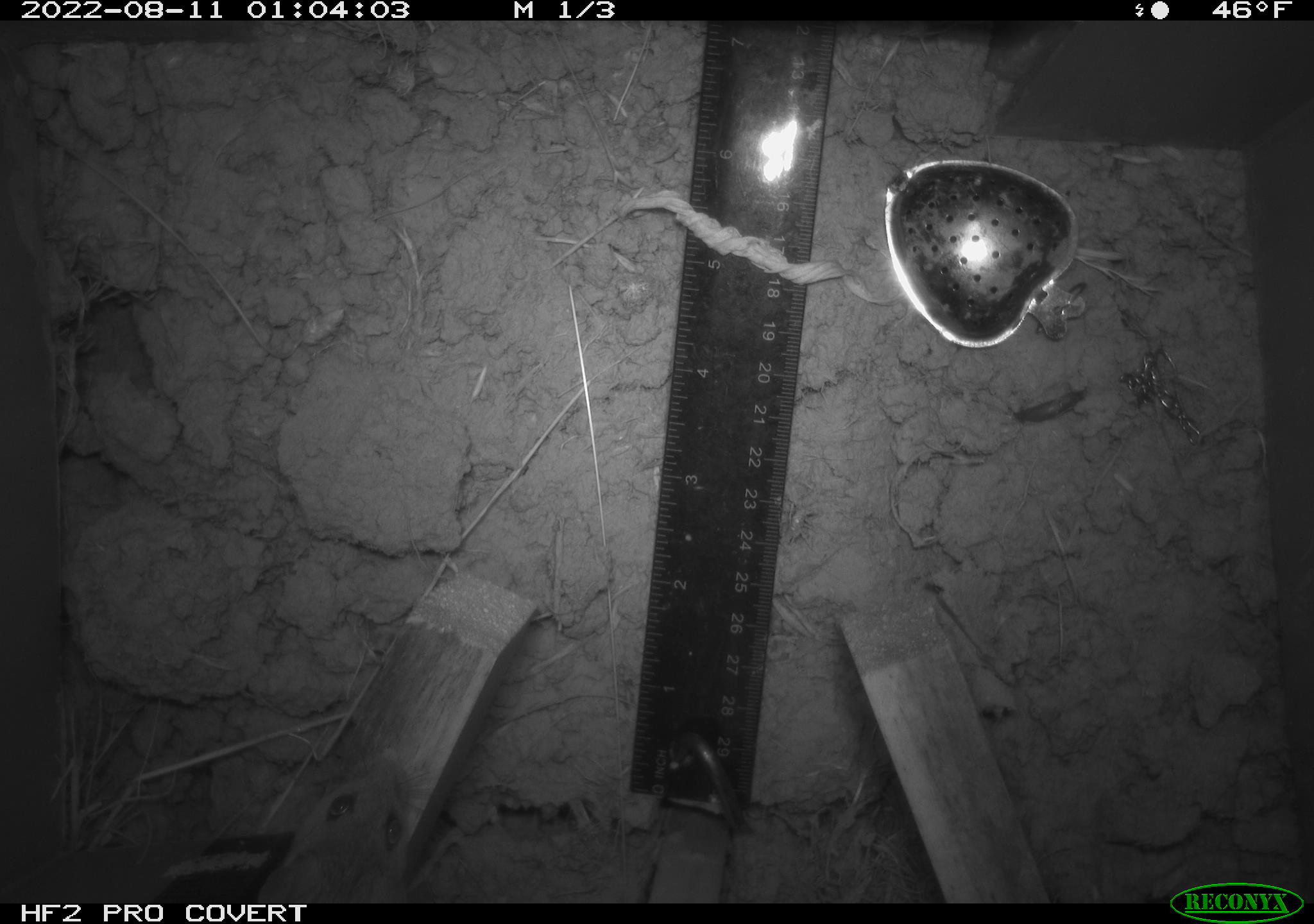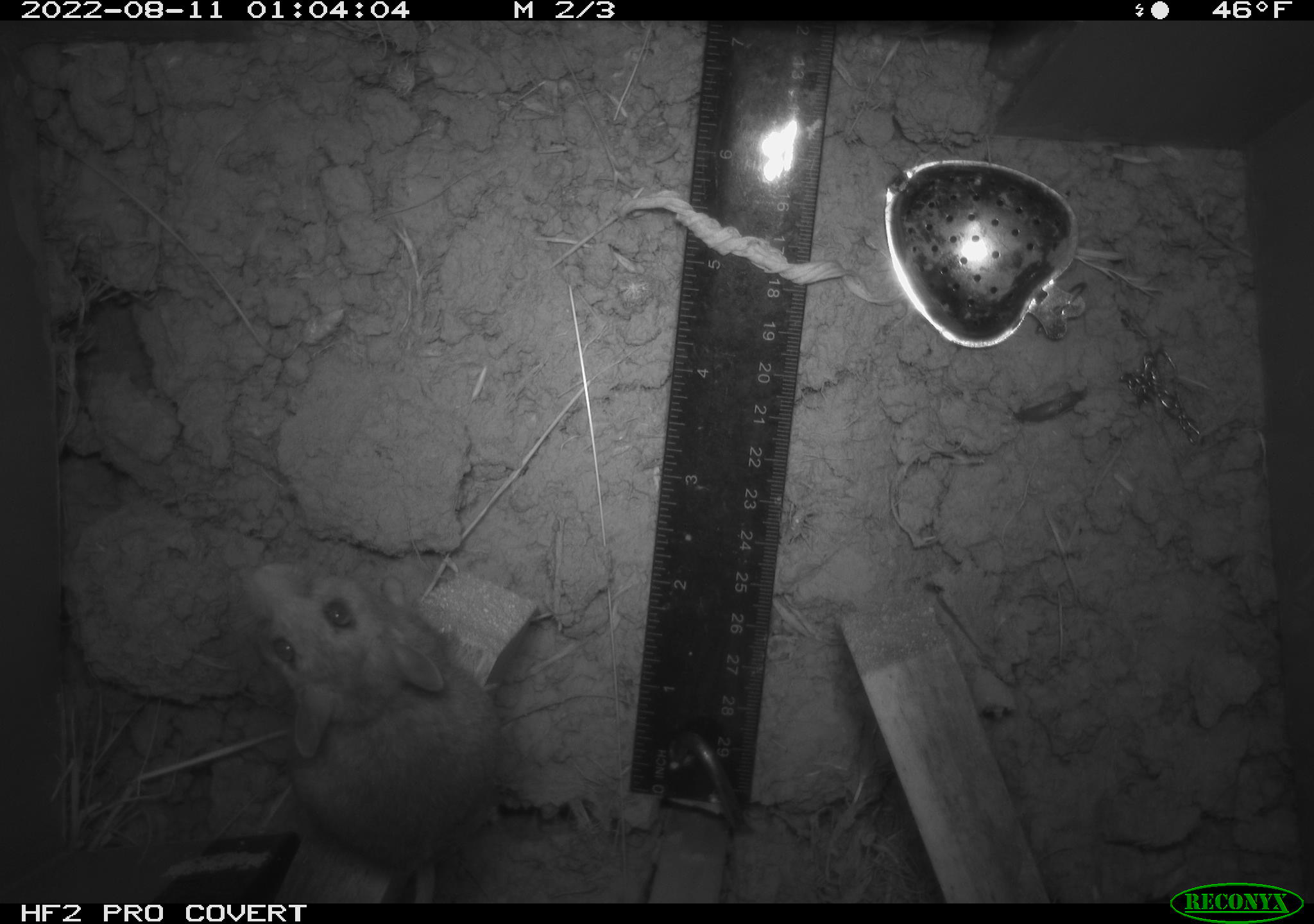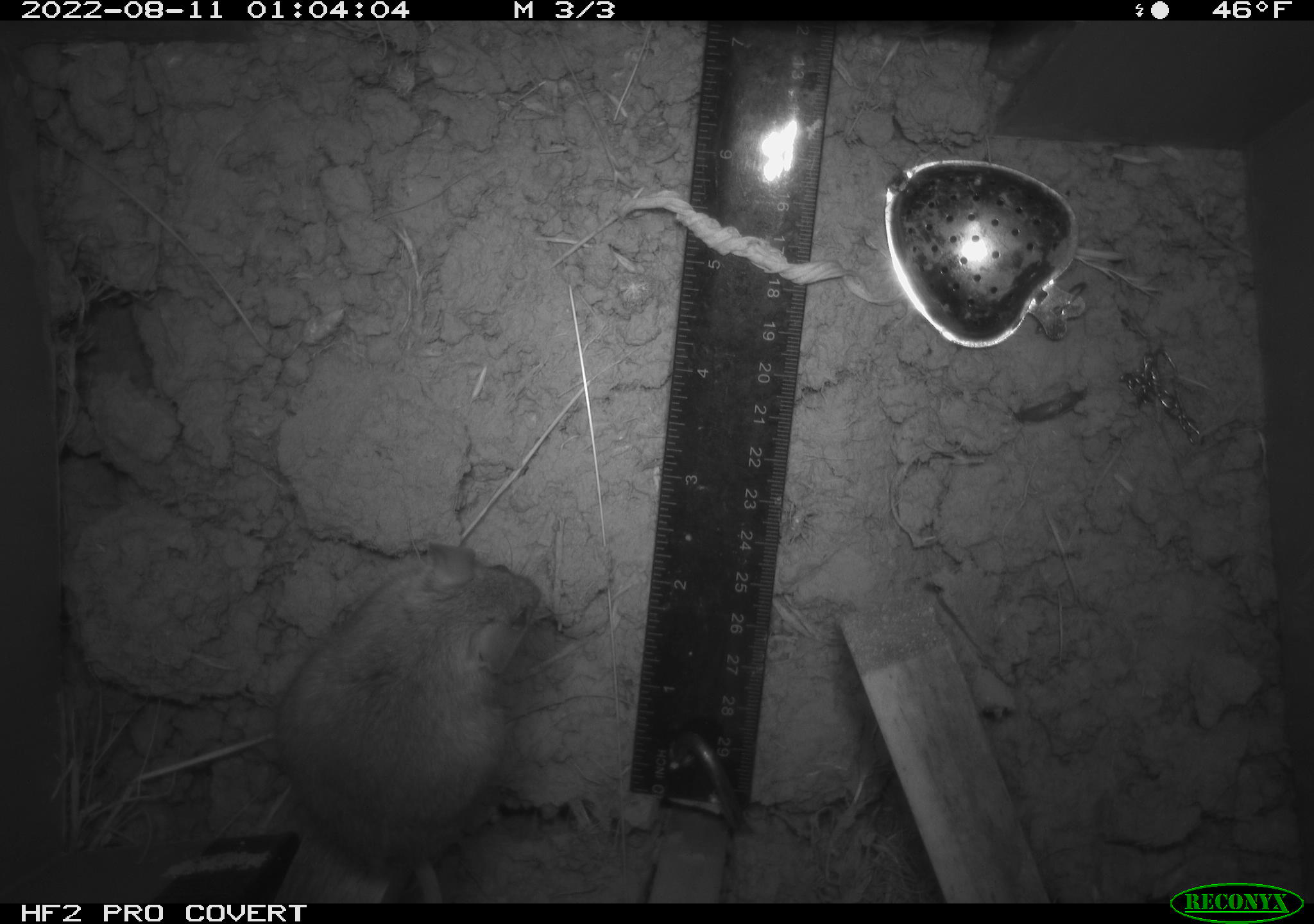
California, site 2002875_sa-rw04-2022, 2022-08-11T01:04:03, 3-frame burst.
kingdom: Animalia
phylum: Chordata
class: Mammalia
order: Rodentia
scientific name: Rodentia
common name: mouse species